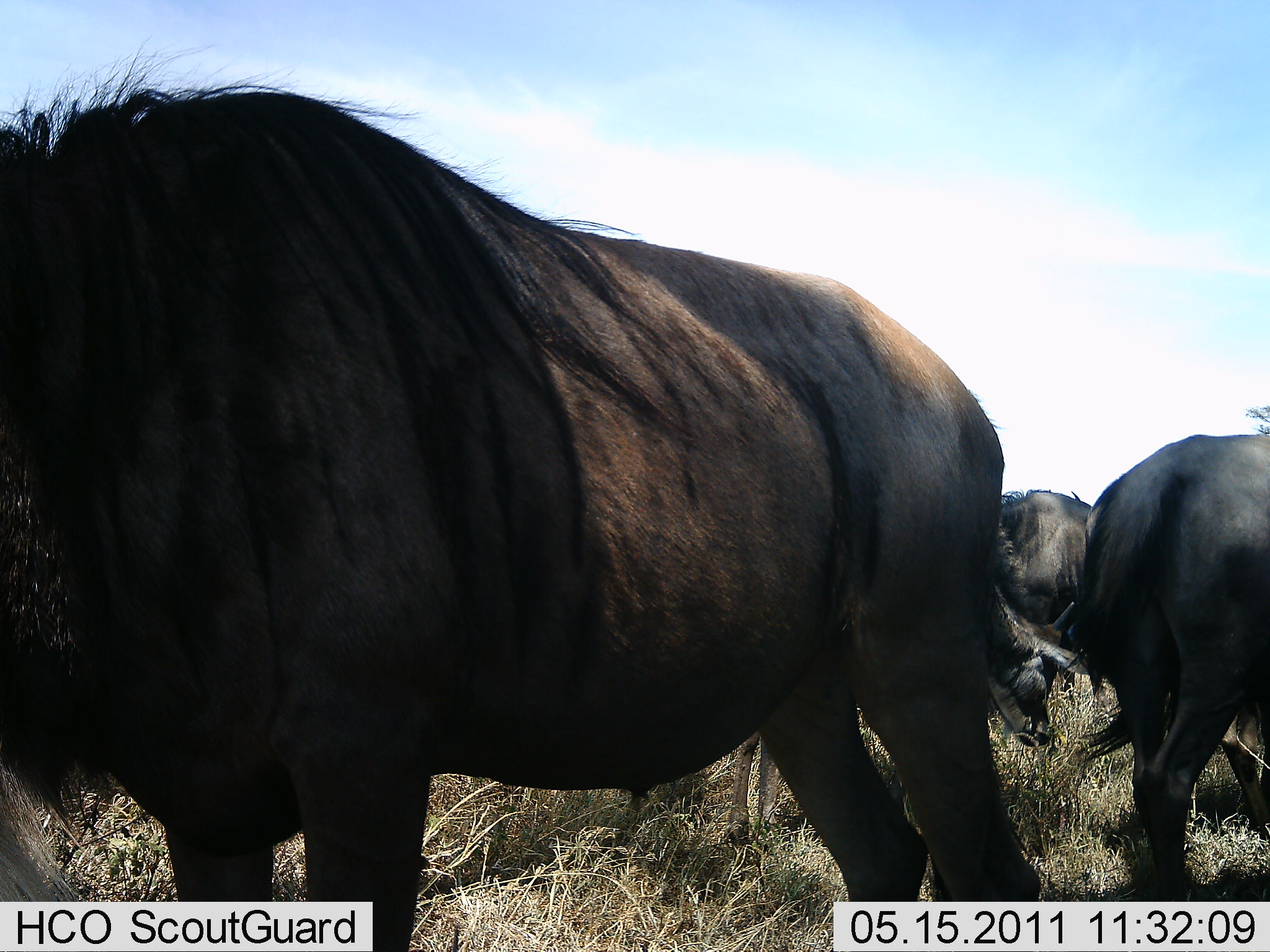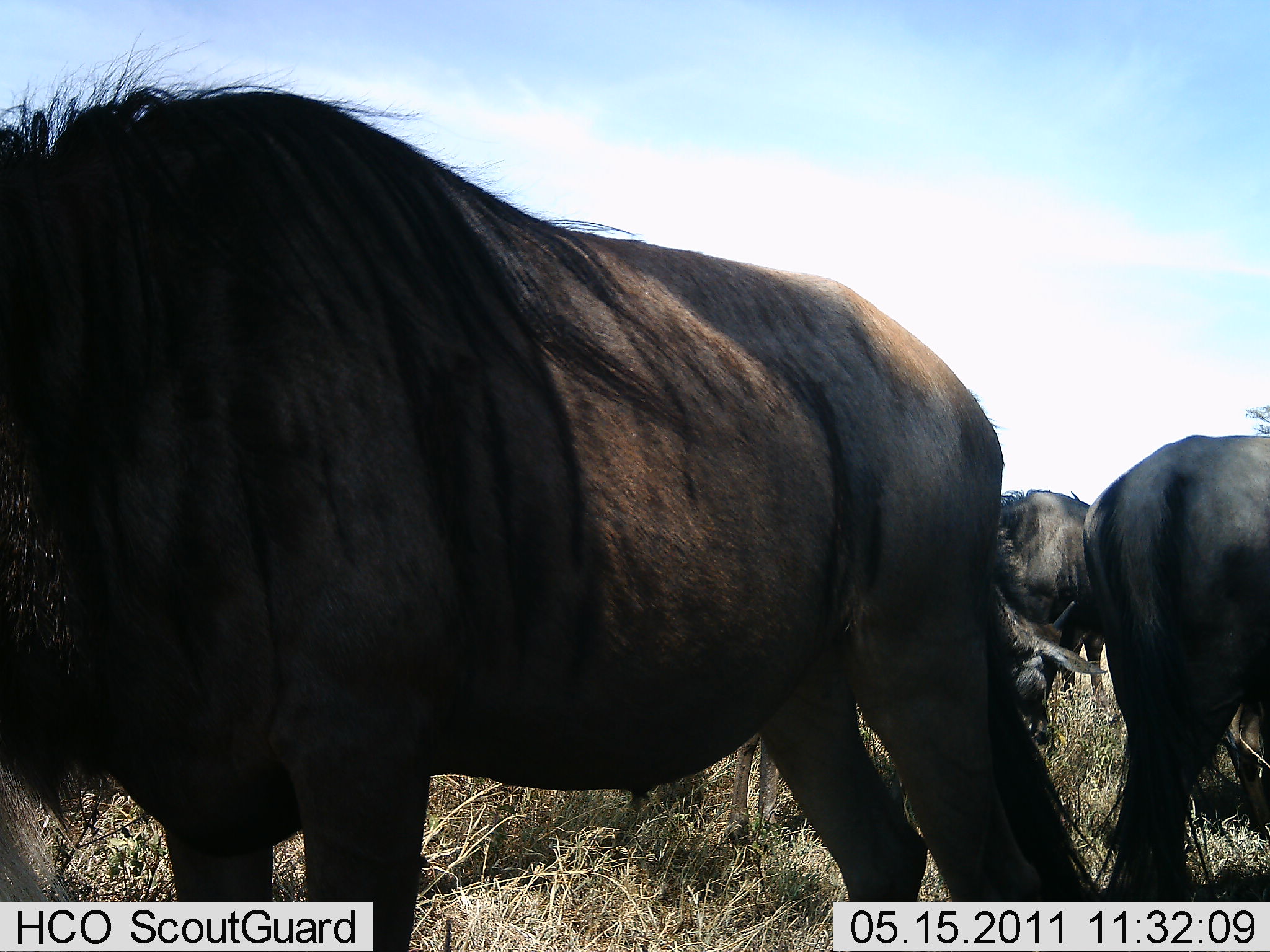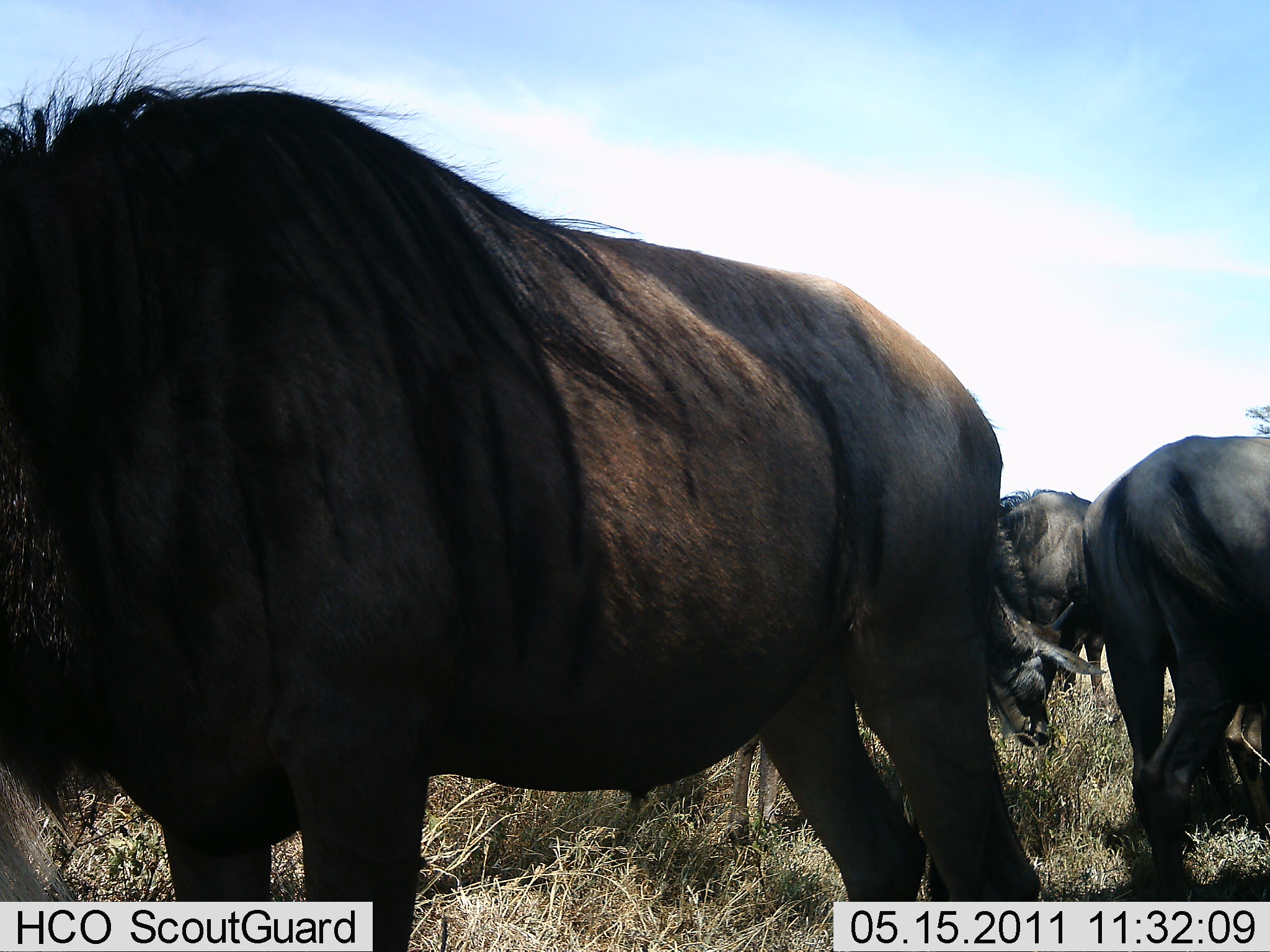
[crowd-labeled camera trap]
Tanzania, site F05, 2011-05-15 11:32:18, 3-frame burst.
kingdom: Animalia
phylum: Chordata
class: Mammalia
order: Artiodactyla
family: Bovidae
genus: Connochaetes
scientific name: Connochaetes taurinus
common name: blue wildebeest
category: wildebeest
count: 3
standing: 55%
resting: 0%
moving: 0%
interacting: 0%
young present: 0%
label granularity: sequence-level